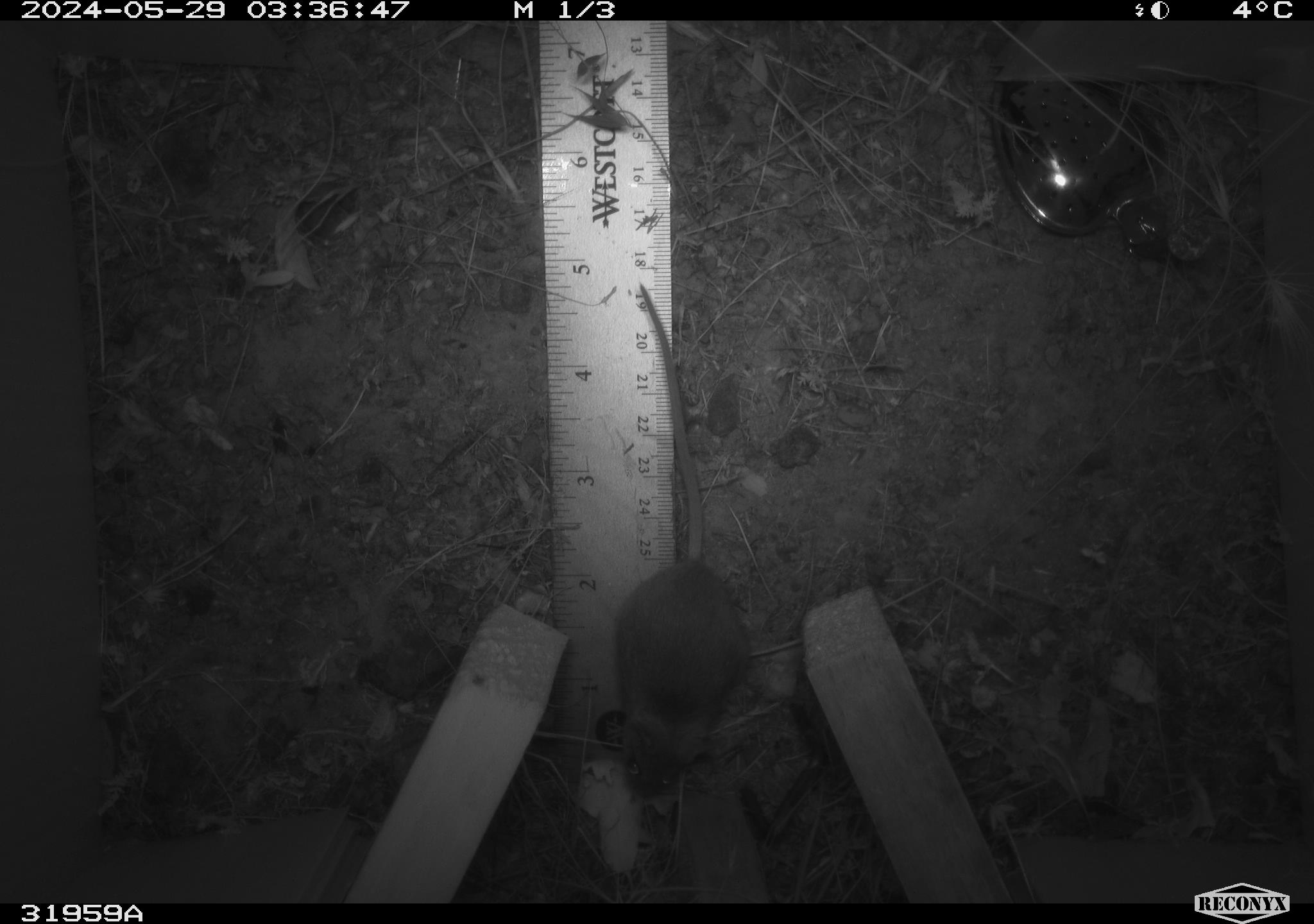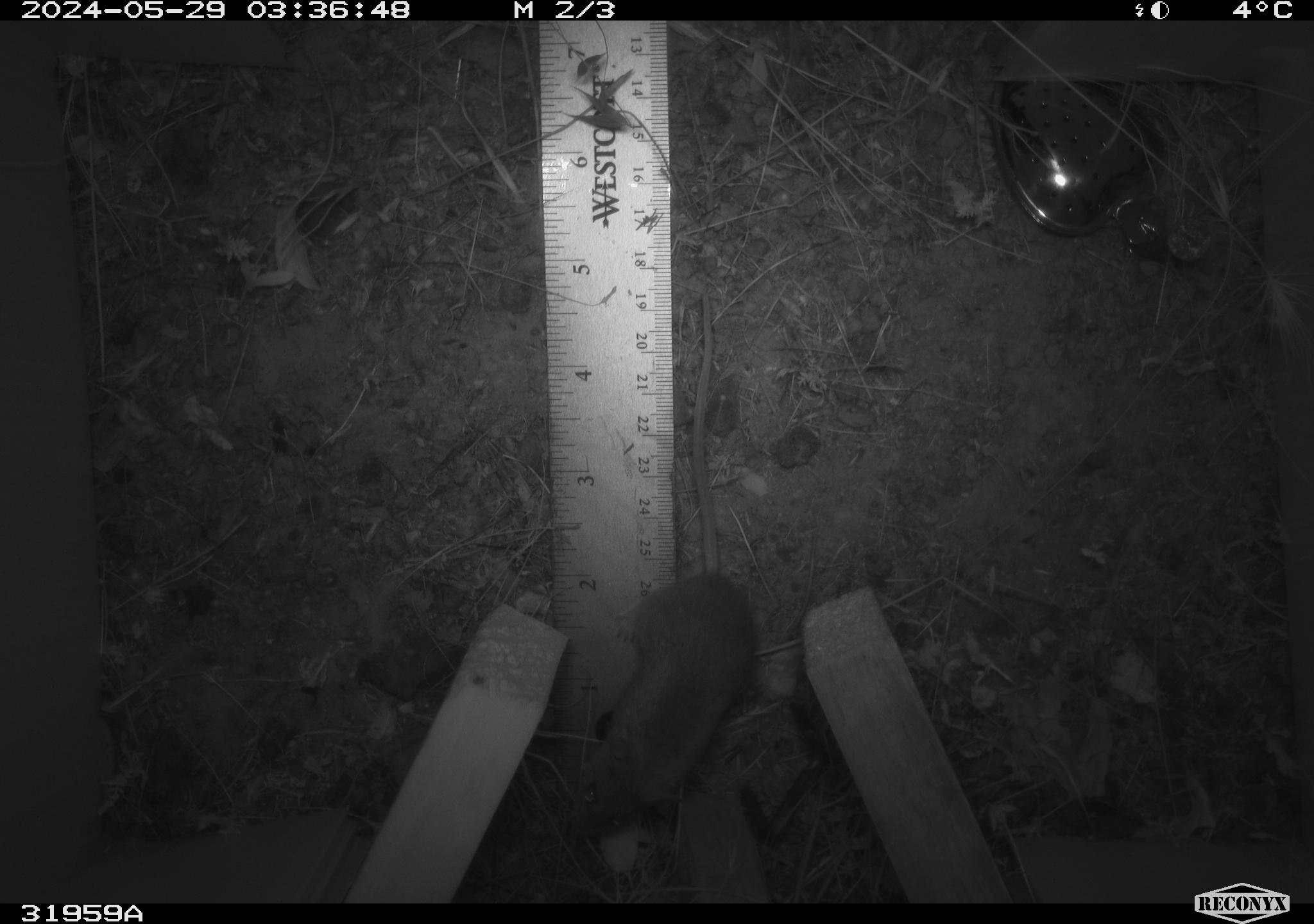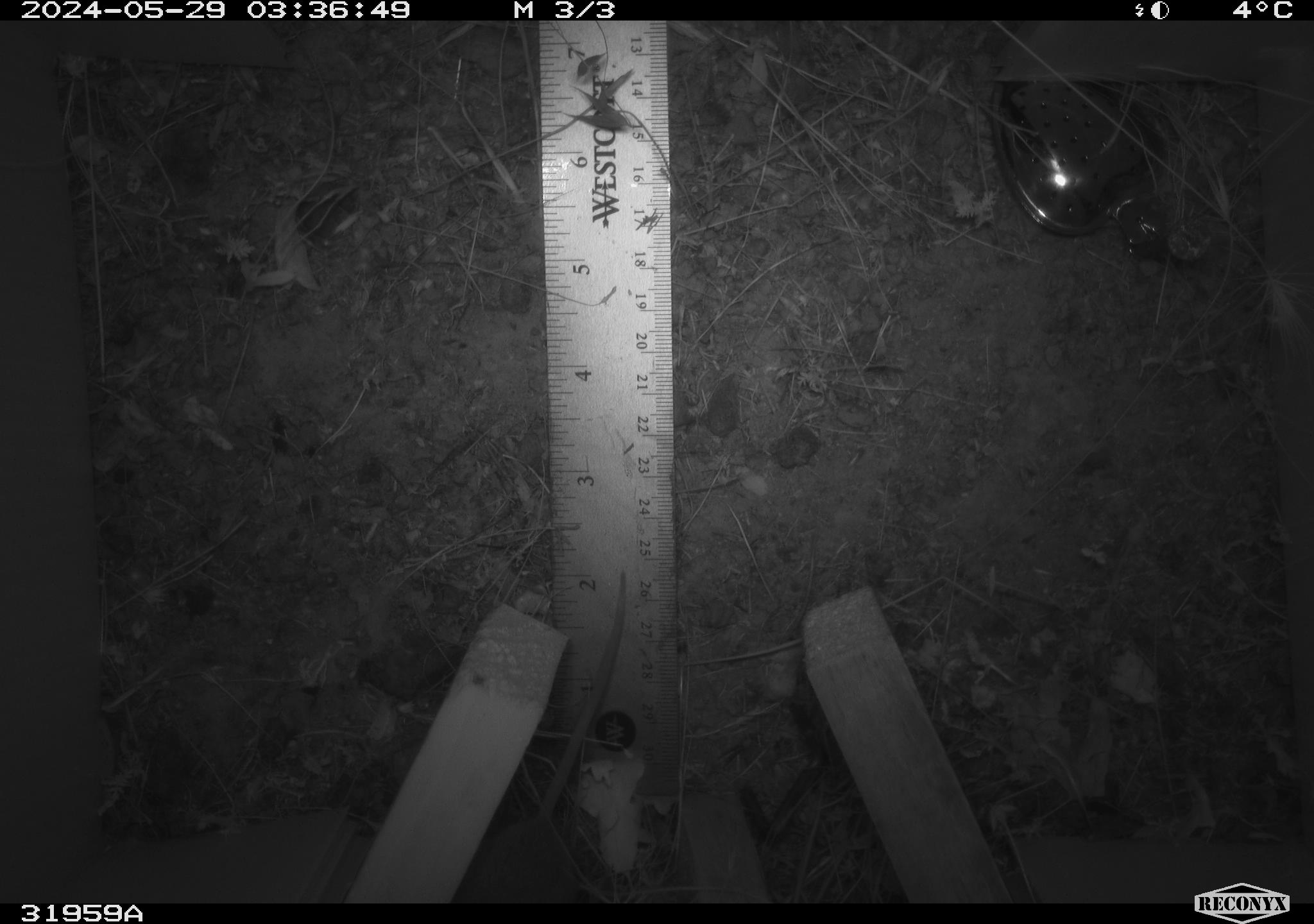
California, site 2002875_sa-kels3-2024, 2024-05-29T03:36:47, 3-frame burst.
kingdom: Animalia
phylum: Chordata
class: Mammalia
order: Rodentia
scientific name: Rodentia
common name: rodent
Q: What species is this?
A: Rodent (Rodentia).